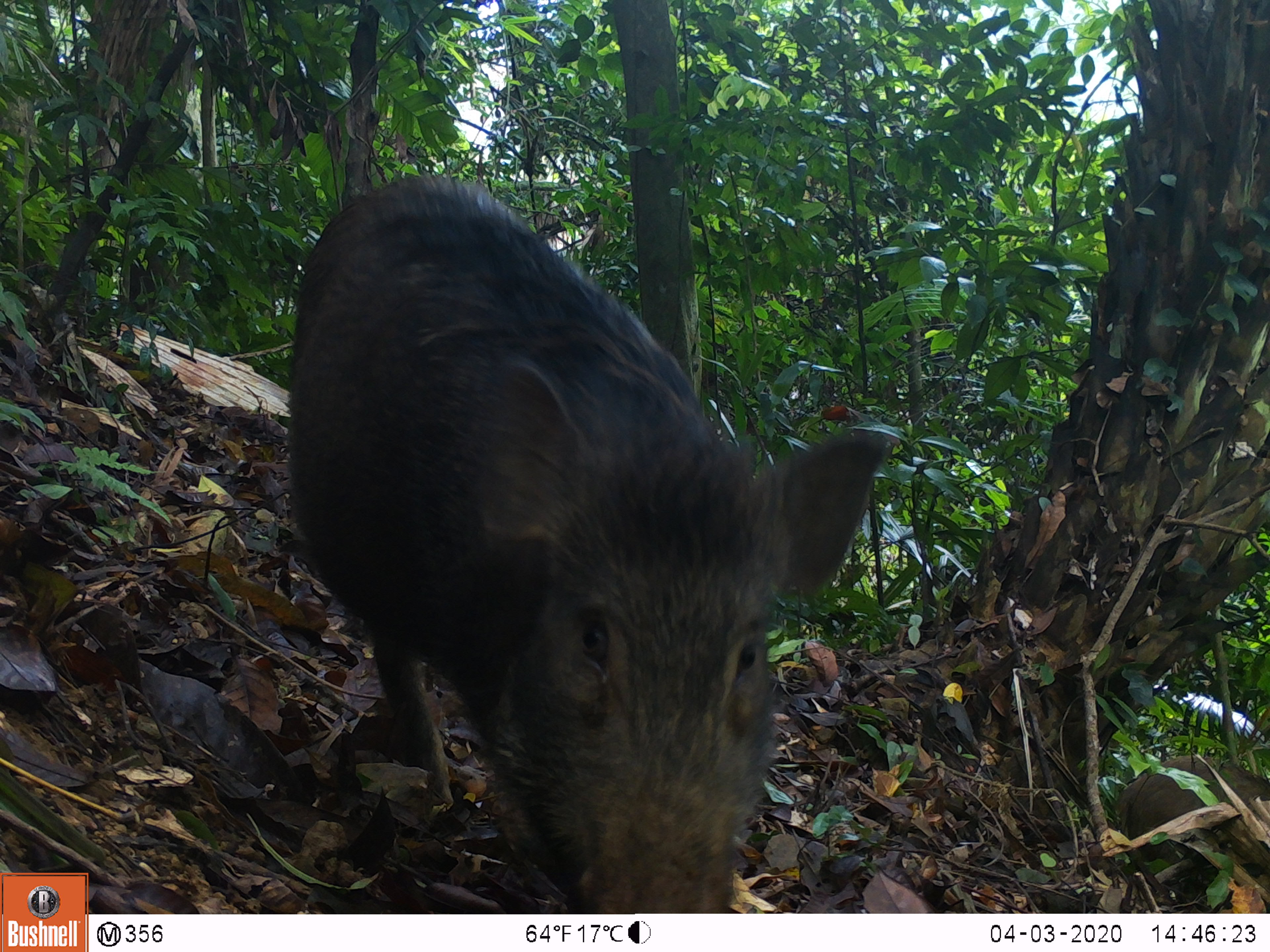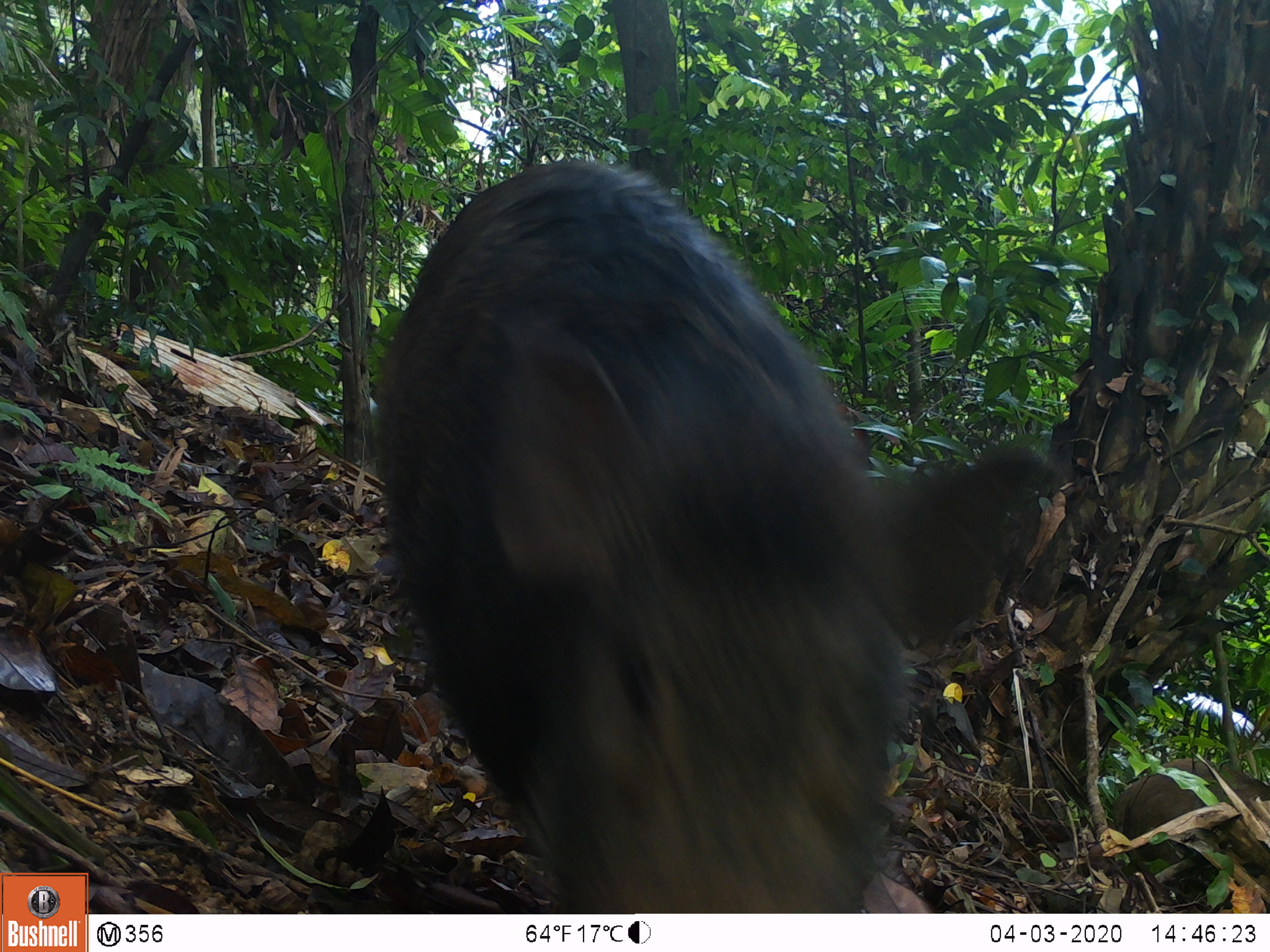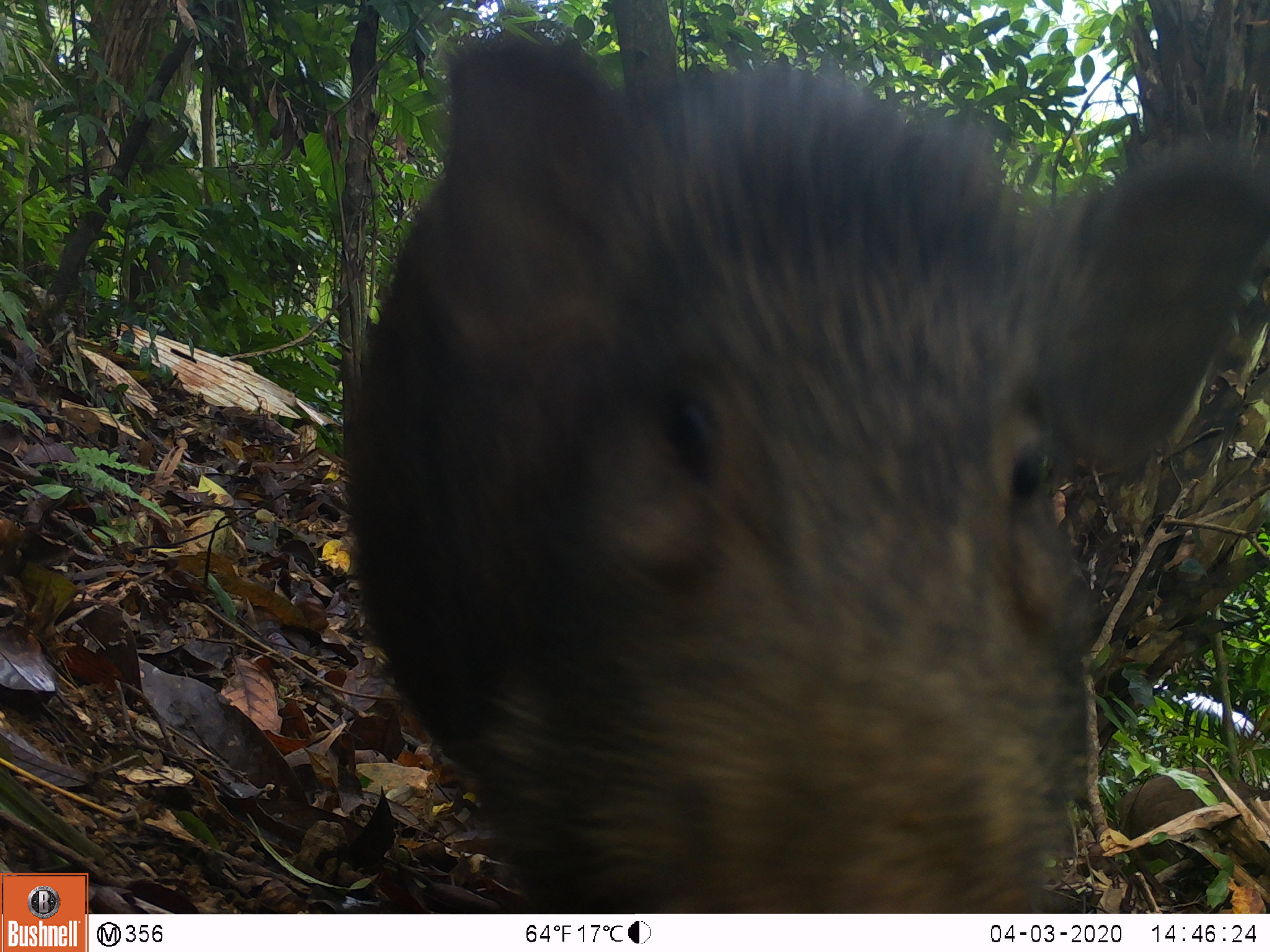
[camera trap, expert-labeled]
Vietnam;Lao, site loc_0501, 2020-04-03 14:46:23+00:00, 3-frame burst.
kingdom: Animalia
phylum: Chordata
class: Mammalia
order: Artiodactyla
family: Suidae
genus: Sus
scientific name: Sus scrofa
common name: eurasian wild pig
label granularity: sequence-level